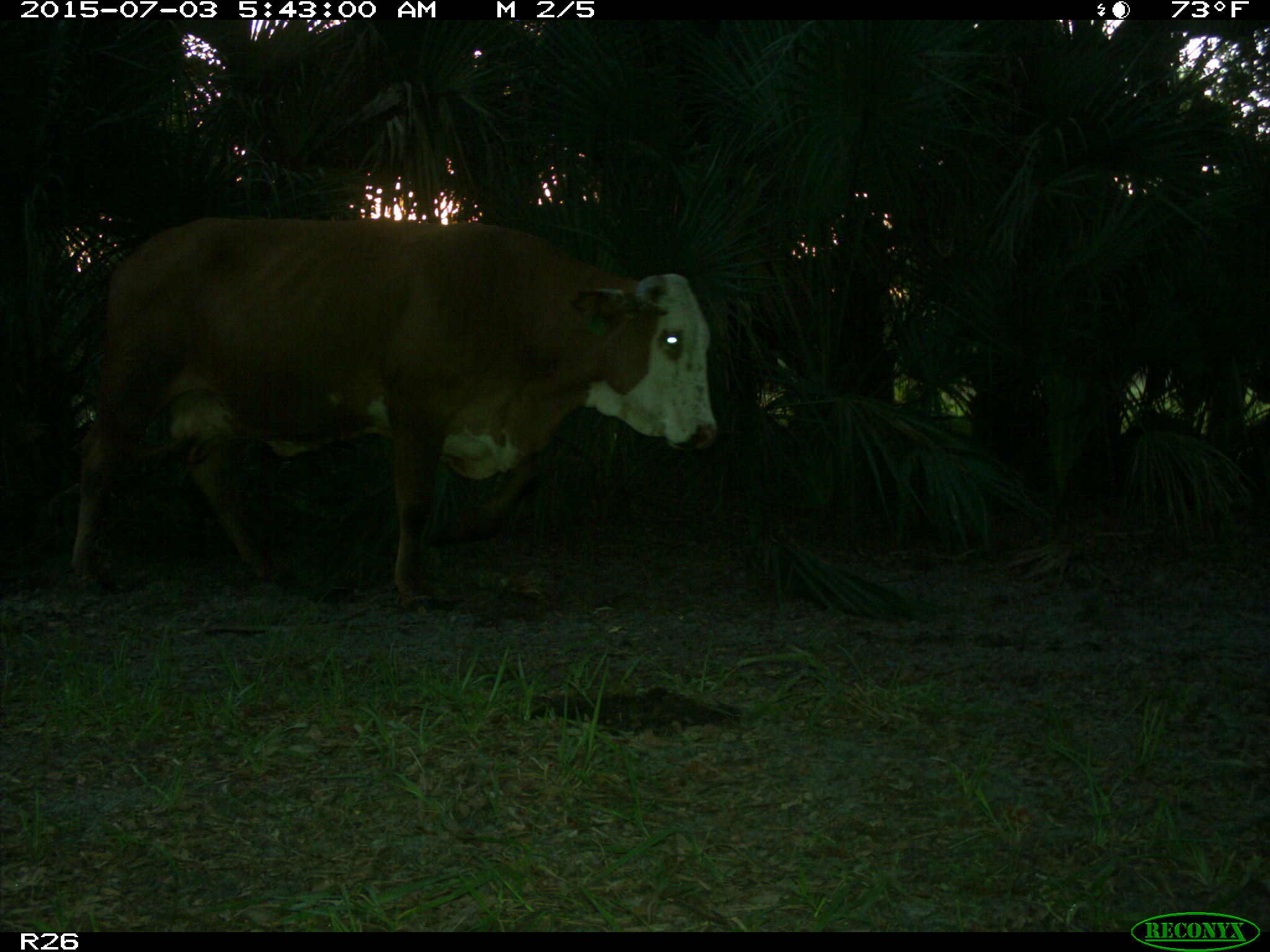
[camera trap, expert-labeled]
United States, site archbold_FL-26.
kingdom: Animalia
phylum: Chordata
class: Mammalia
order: Artiodactyla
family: Bovidae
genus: Bos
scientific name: Bos taurus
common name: domestic cow